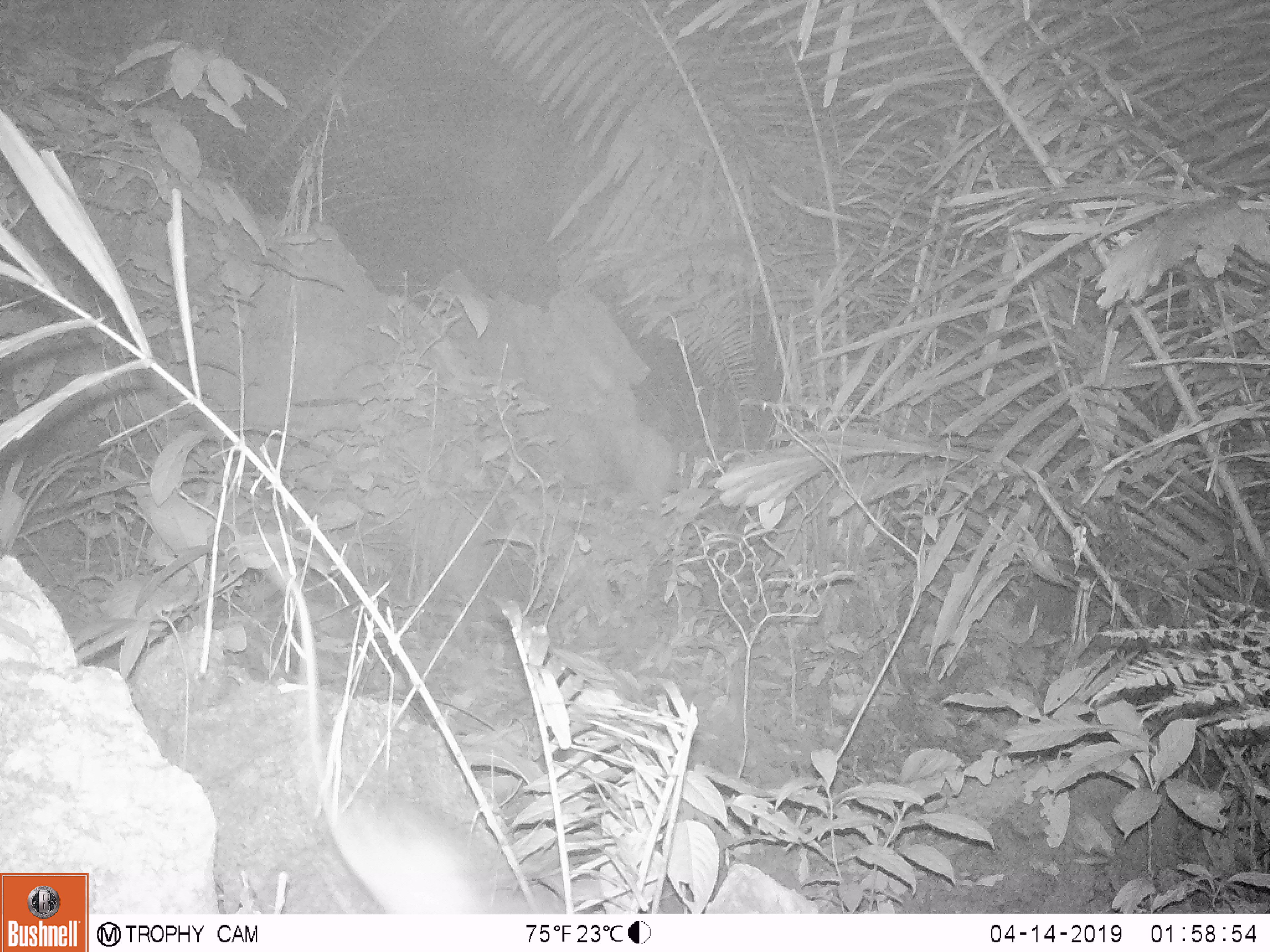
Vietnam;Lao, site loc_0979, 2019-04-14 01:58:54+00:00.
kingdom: Animalia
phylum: Chordata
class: Mammalia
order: Rodentia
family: Muridae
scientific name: Muridae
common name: old-world mice and rats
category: unidentified murid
Unidentified murid (old-world mice and rats) (Muridae). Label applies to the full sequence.